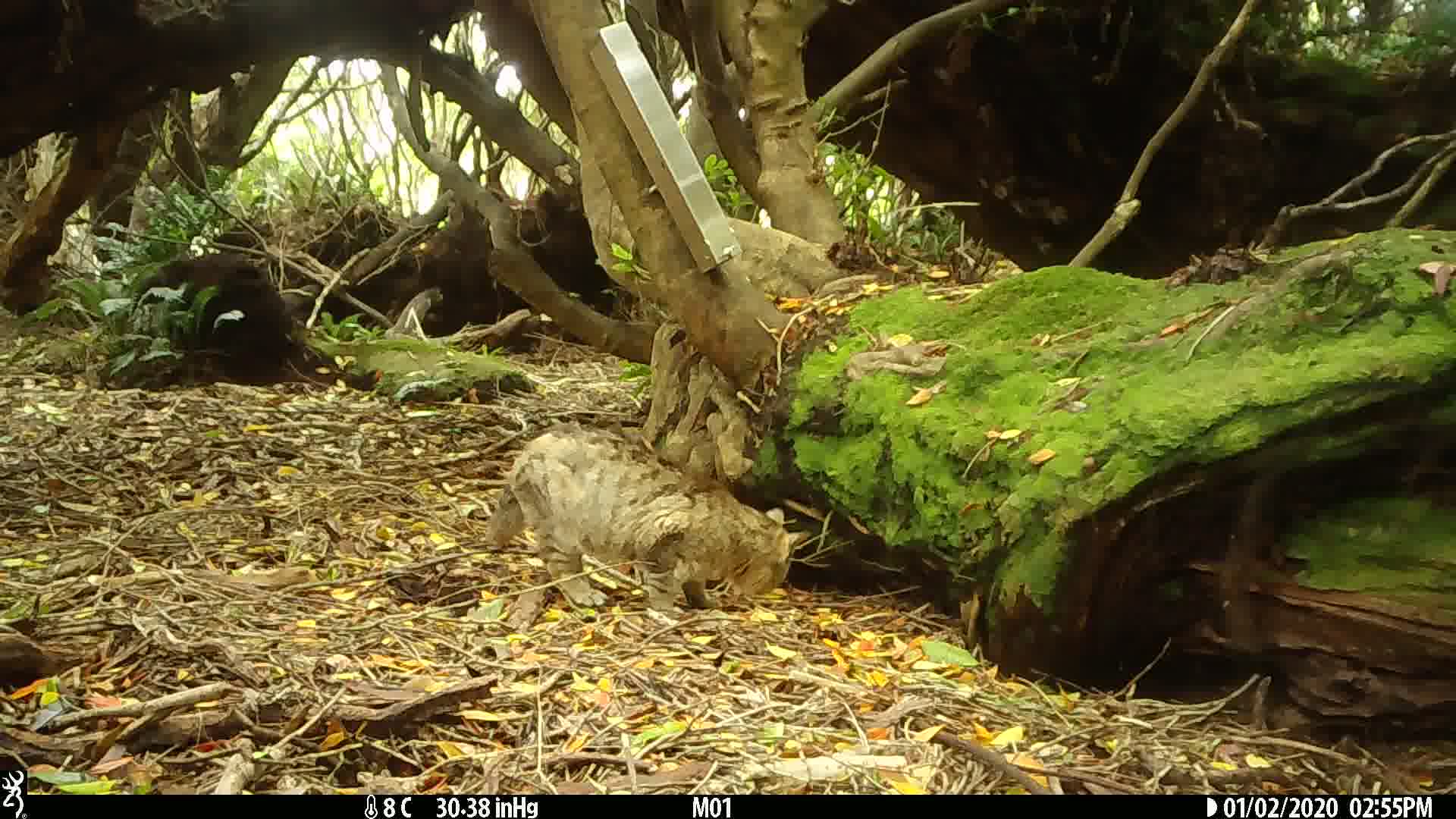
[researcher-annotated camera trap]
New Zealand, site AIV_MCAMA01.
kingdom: Animalia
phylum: Chordata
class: Mammalia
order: Carnivora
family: Felidae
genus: Felis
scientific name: Felis catus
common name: domestic cat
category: cat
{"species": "cat (domestic cat) (Felis catus)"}